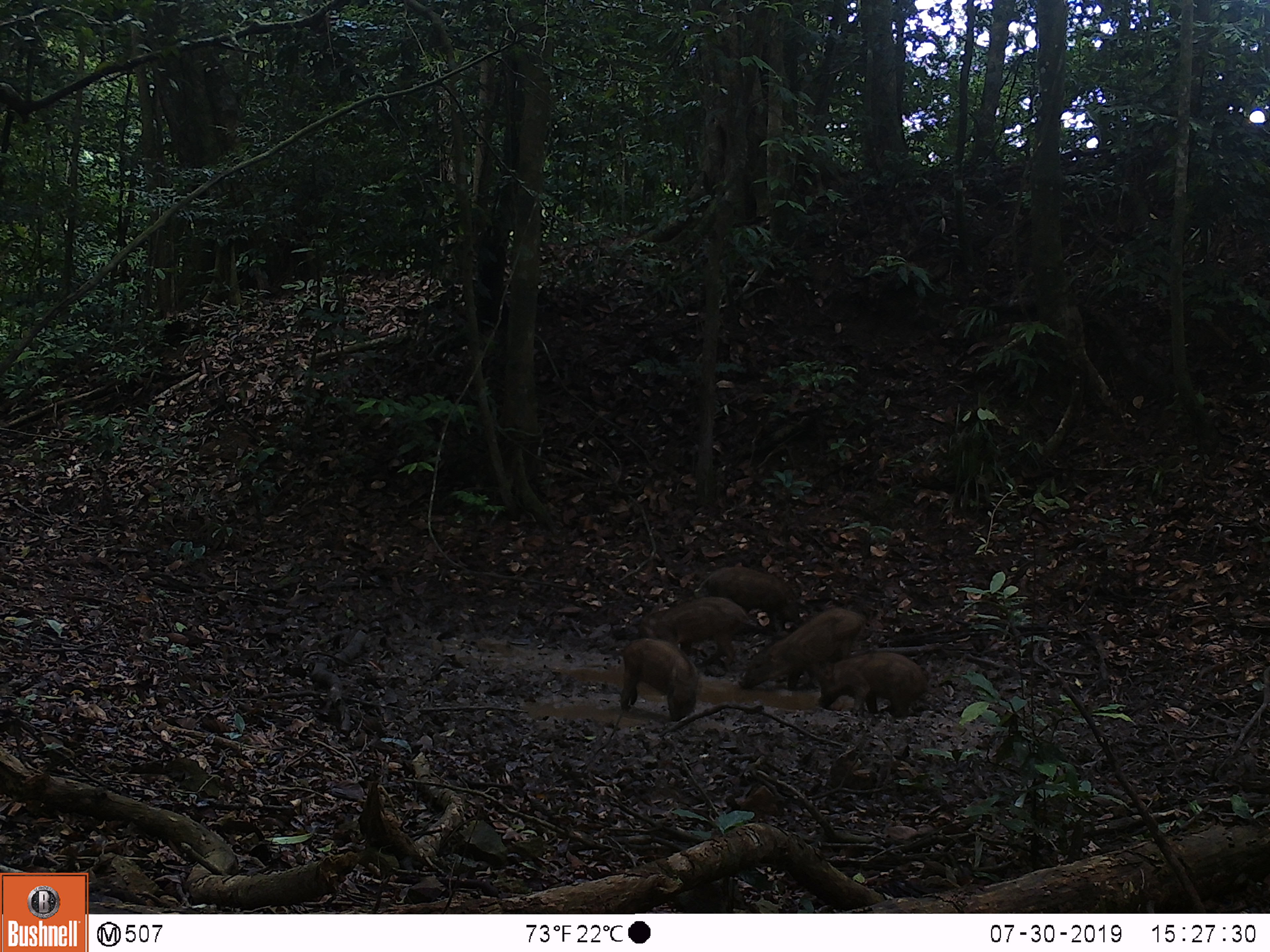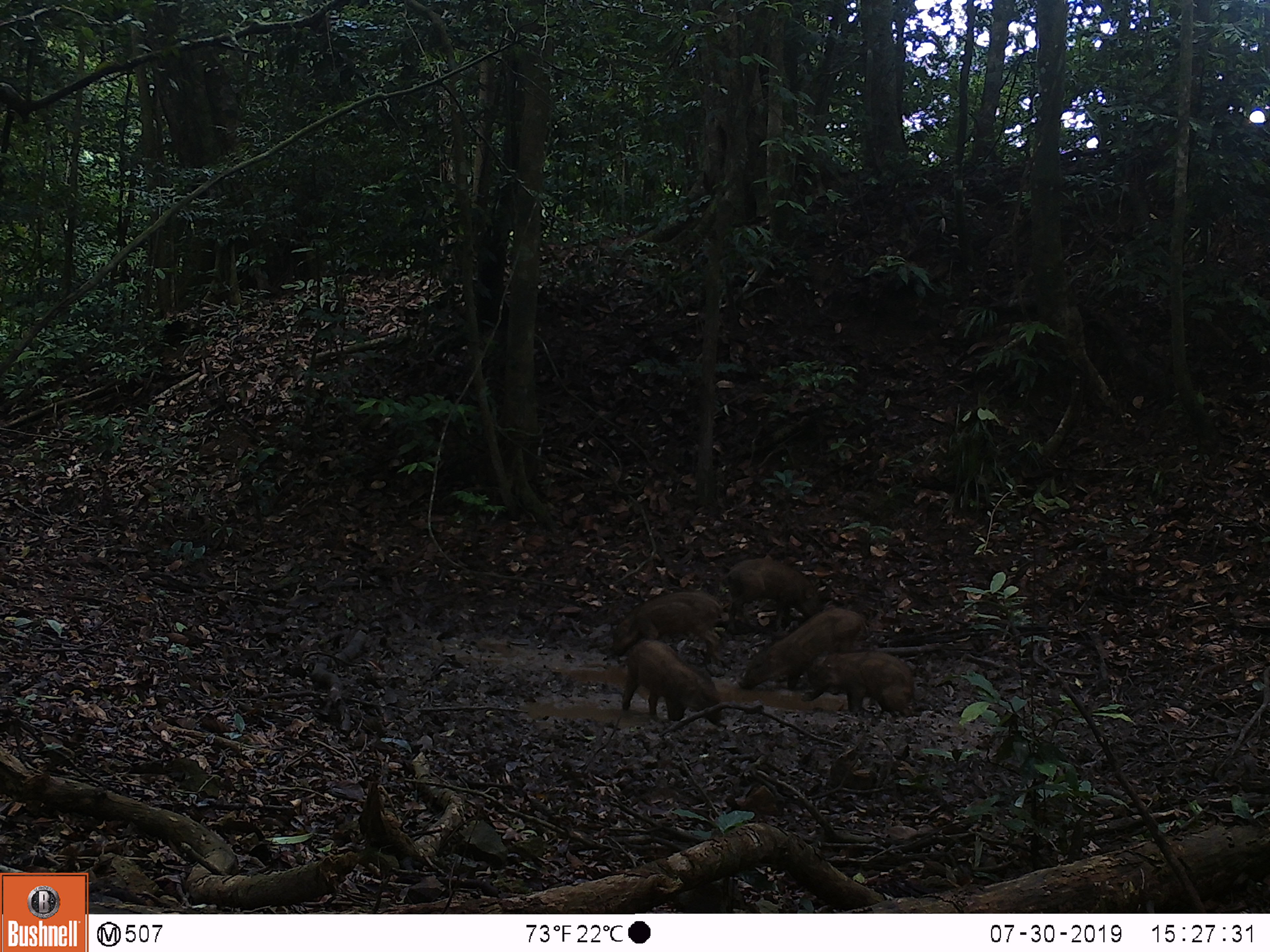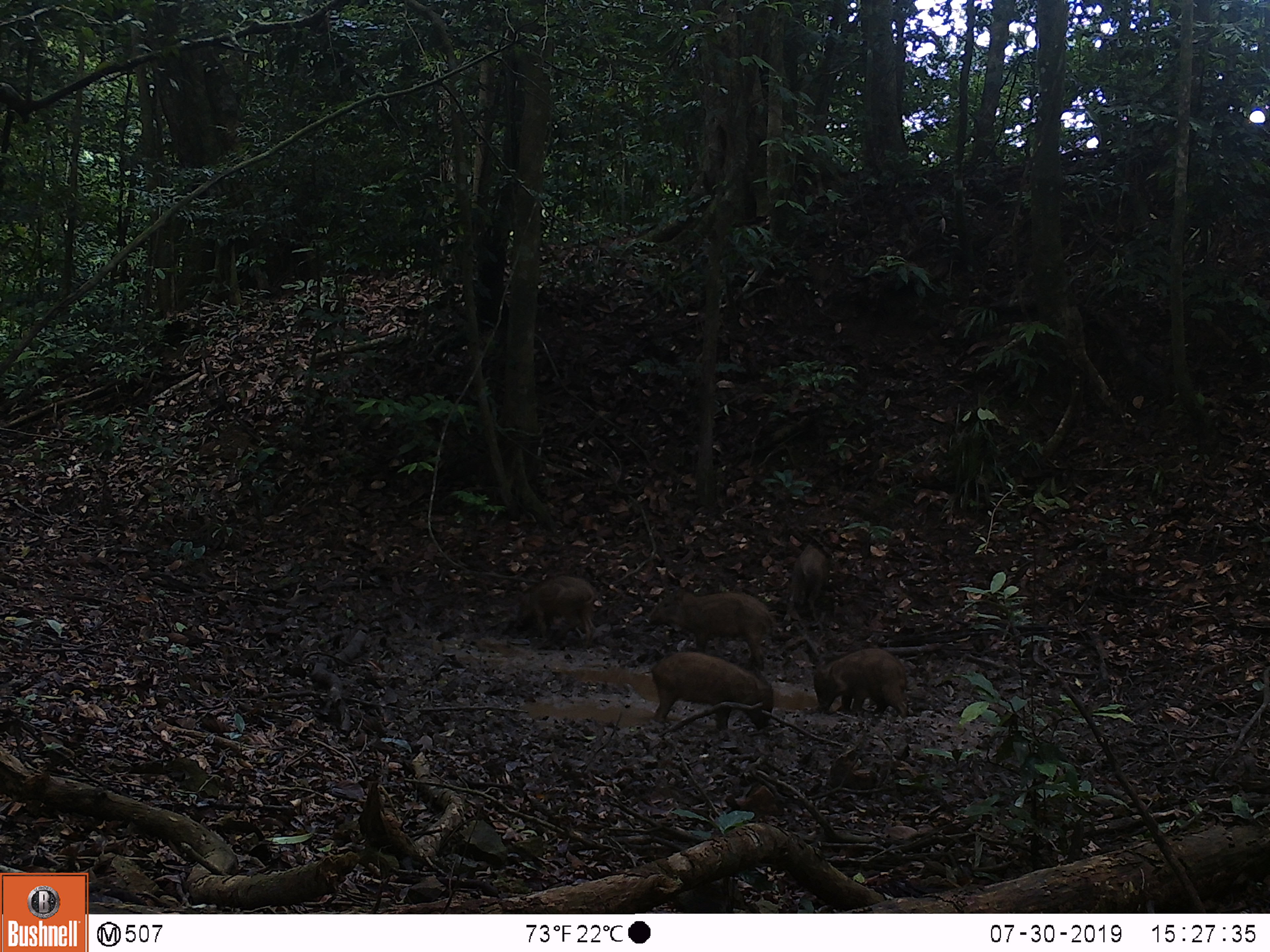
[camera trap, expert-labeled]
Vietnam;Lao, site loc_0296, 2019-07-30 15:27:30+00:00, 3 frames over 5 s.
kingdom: Animalia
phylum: Chordata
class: Mammalia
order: Artiodactyla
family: Suidae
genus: Sus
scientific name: Sus scrofa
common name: eurasian wild pig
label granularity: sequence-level